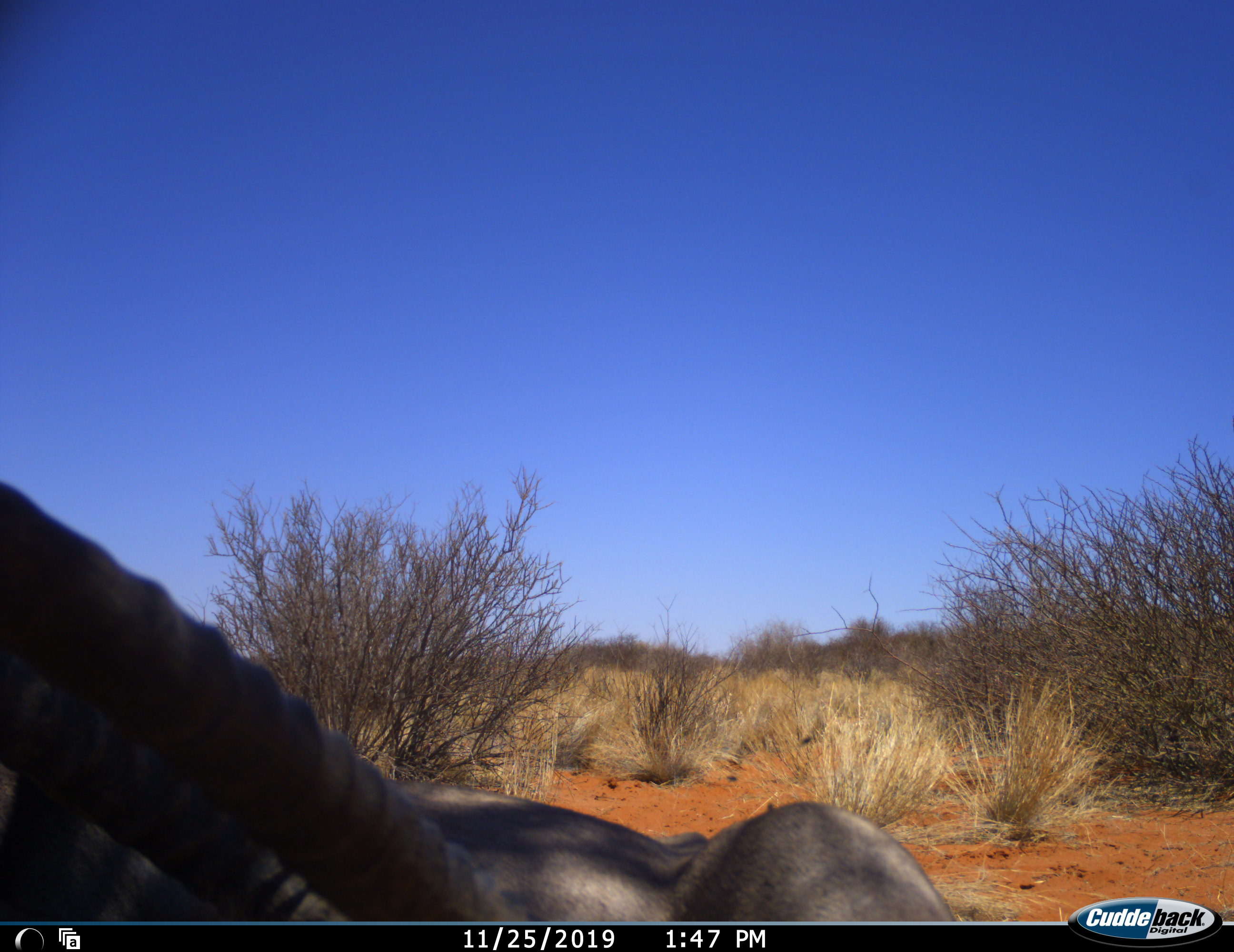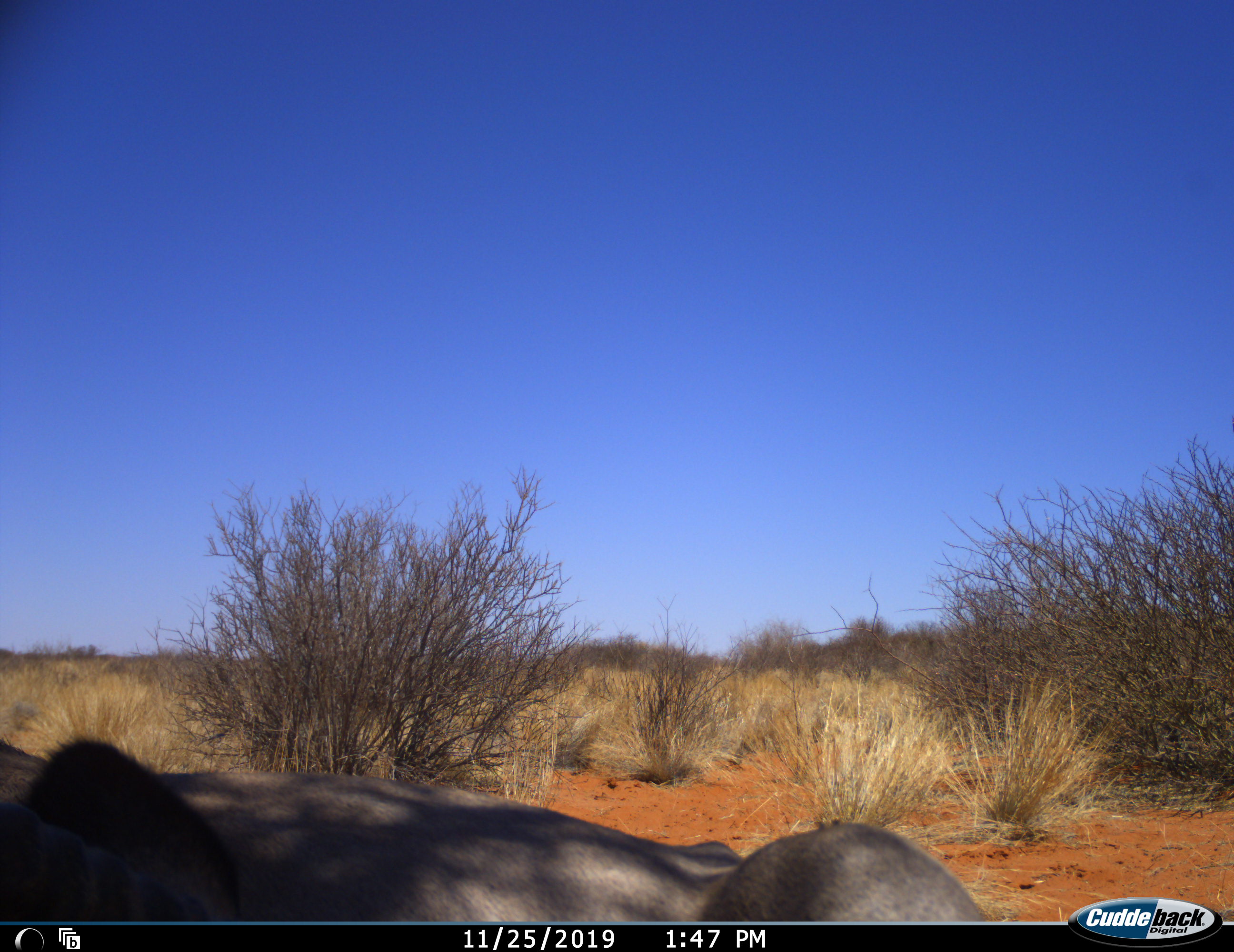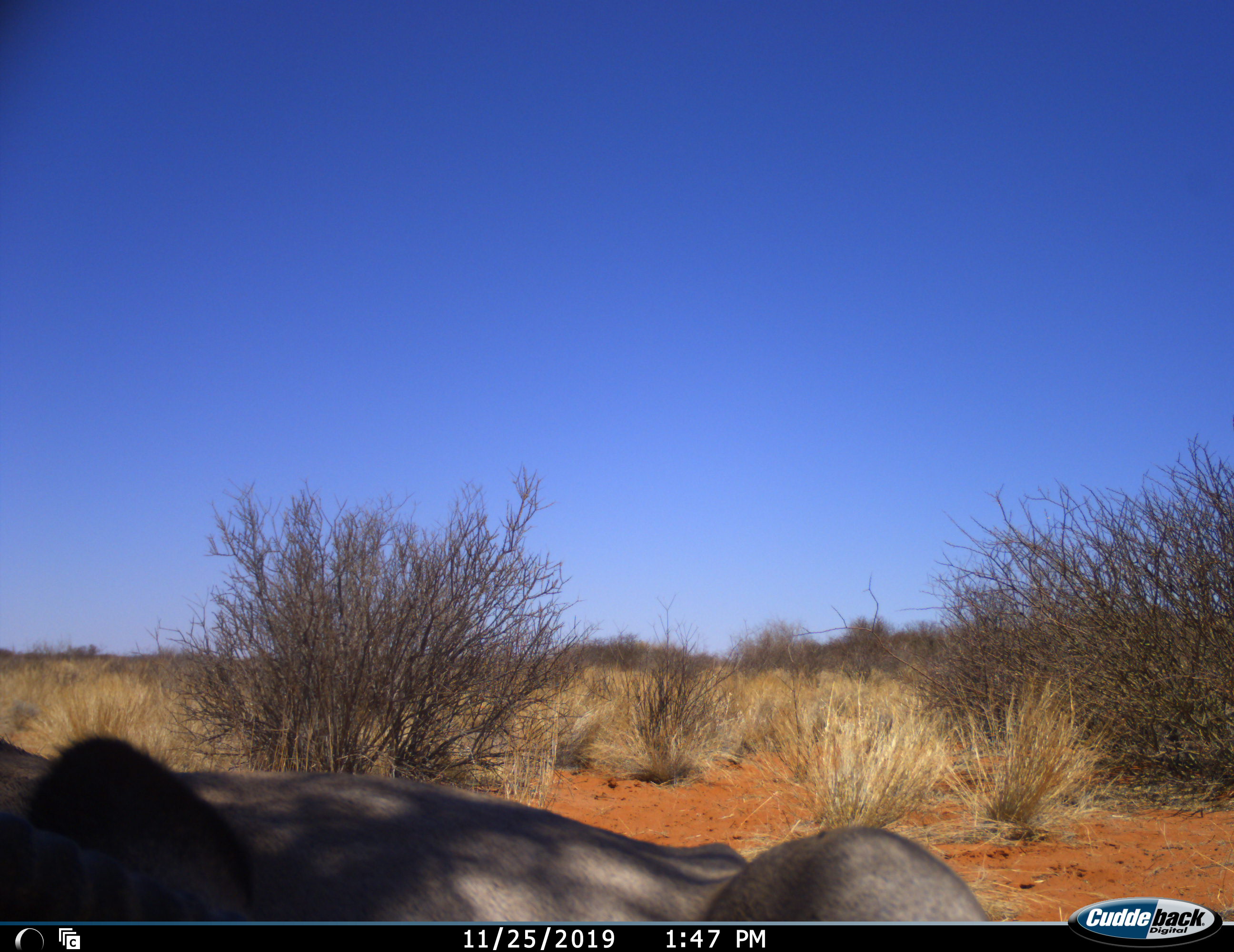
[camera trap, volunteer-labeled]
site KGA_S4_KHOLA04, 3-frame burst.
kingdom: Animalia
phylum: Chordata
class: Mammalia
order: Artiodactyla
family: Bovidae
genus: Oryx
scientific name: Oryx gazella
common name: gemsbok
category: oryx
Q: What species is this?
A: Oryx (gemsbok) (Oryx gazella).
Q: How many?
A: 1.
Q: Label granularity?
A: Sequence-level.